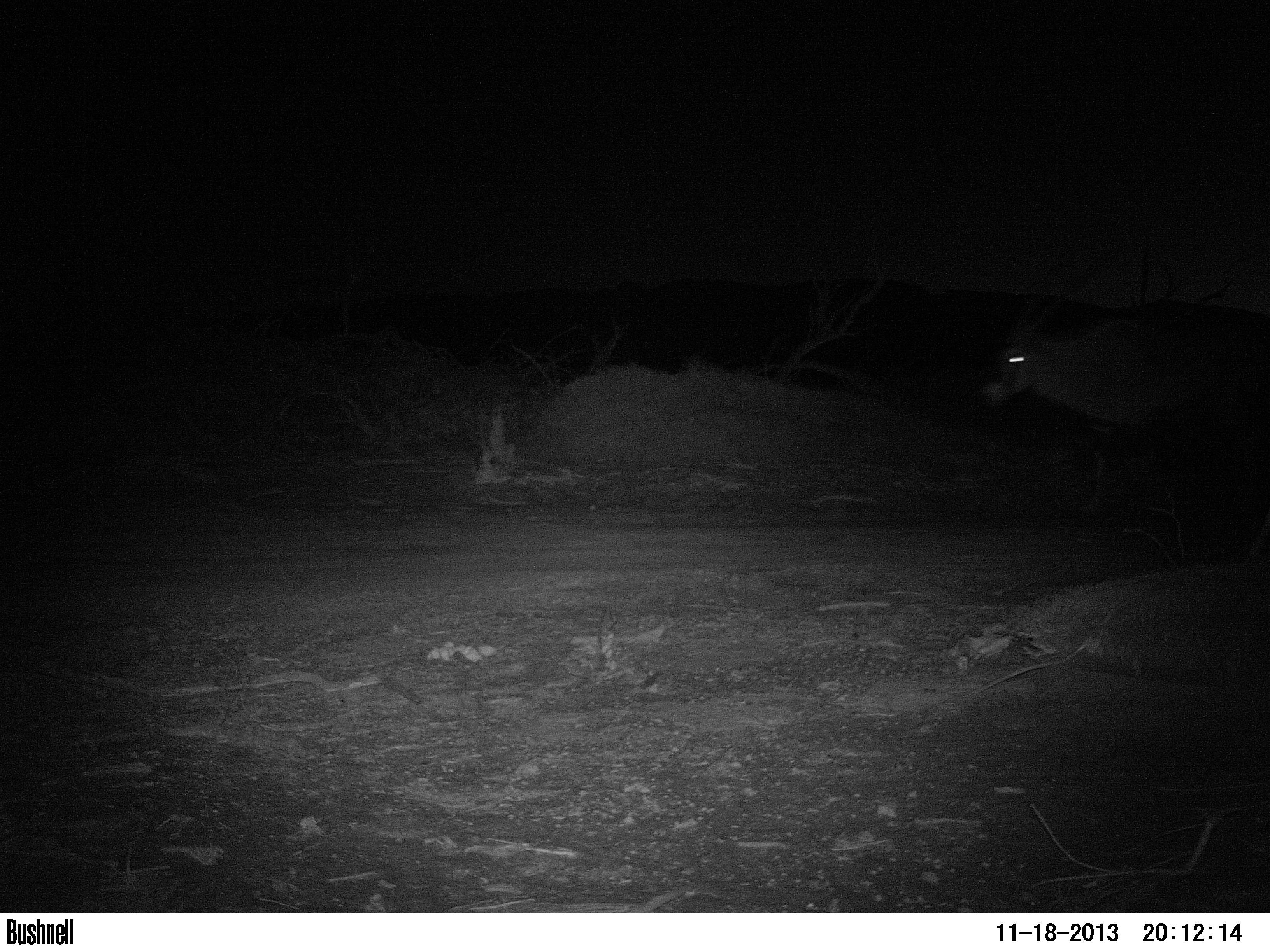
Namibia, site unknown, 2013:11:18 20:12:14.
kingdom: Animalia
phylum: Chordata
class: Mammalia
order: Artiodactyla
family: Bovidae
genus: Oryx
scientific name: Oryx gazella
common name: gemsbok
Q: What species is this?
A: Oryx gazella (gemsbok).